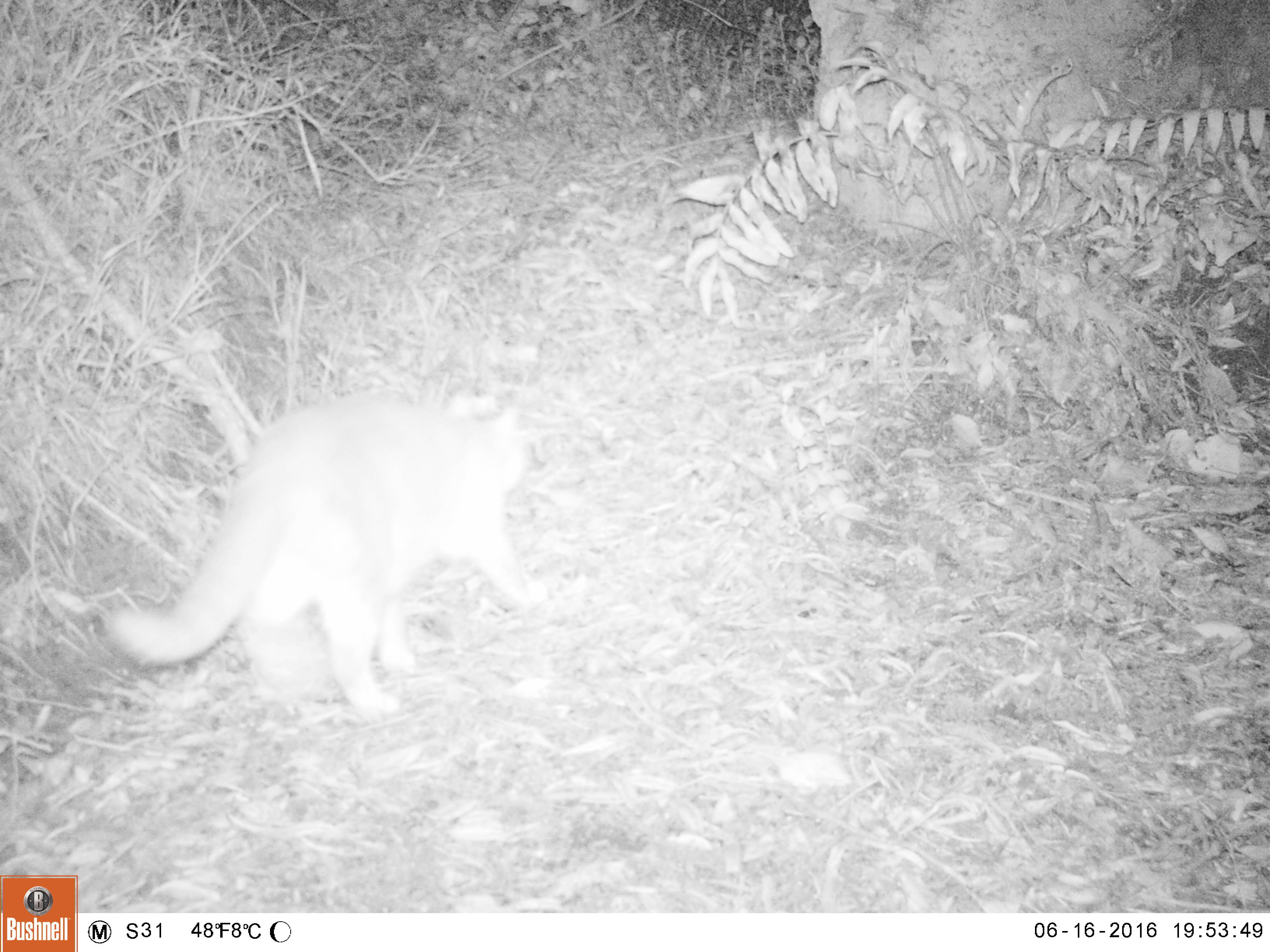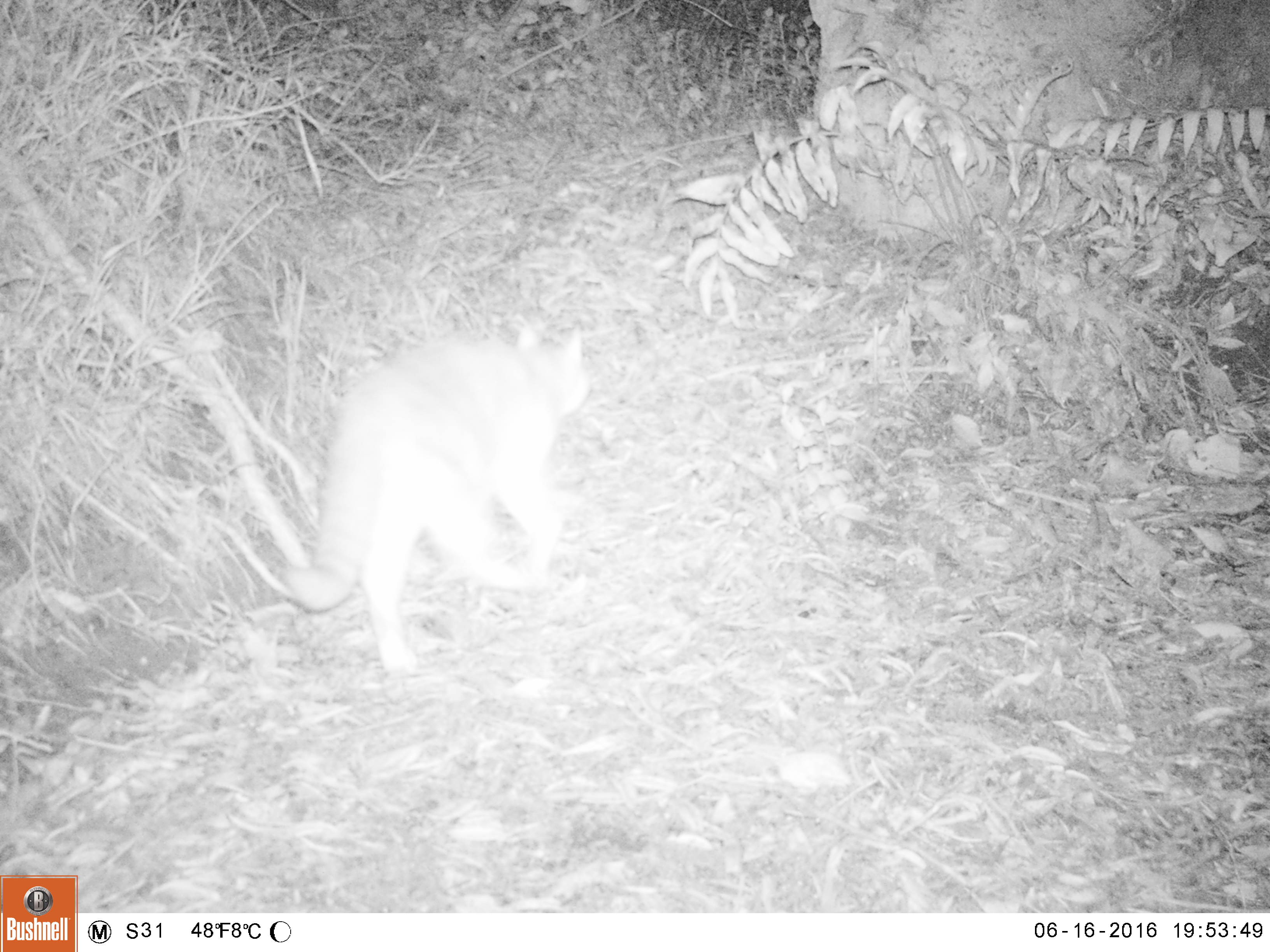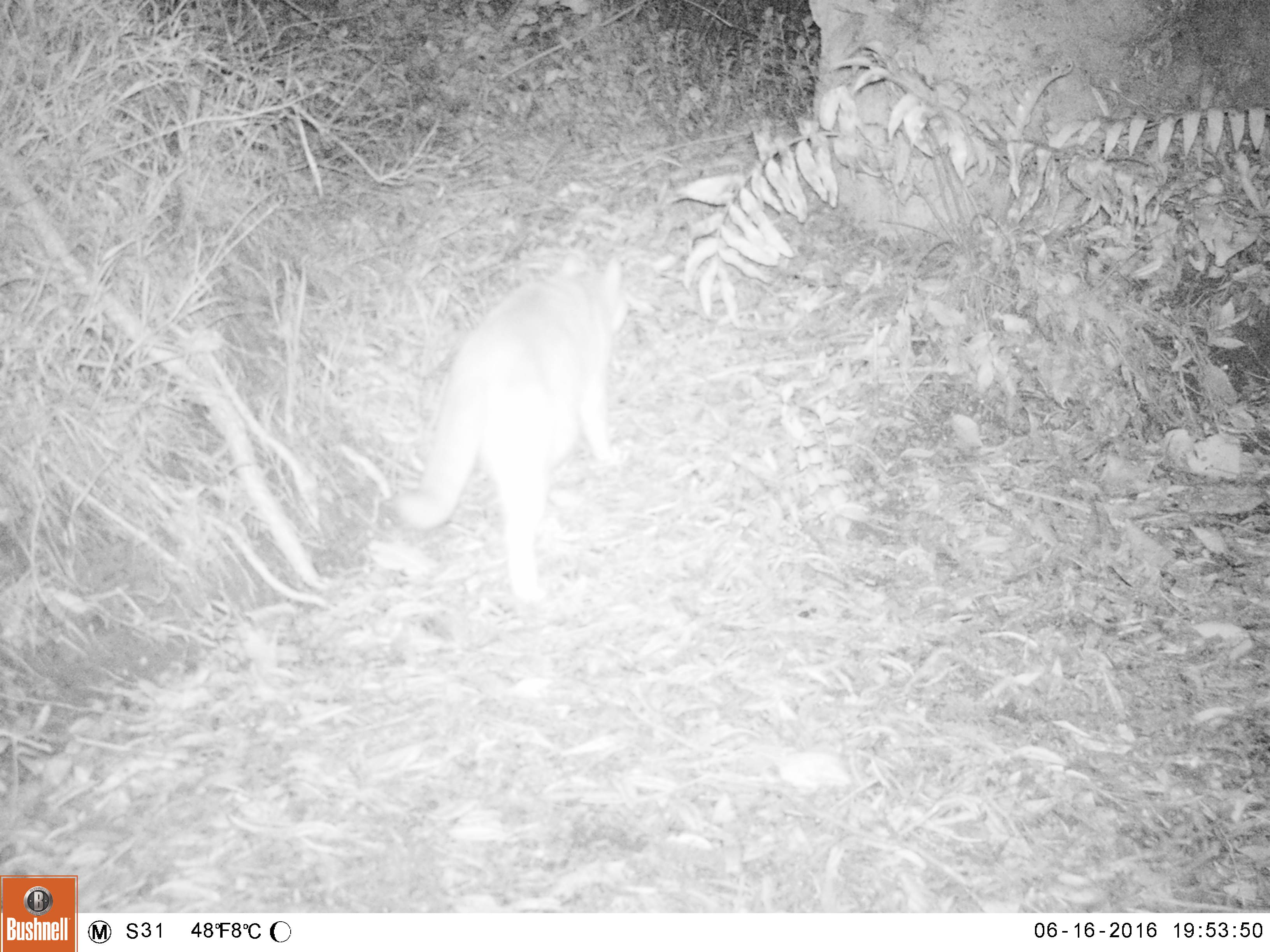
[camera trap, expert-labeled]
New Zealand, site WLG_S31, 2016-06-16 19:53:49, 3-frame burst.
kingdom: Animalia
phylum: Chordata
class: Mammalia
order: Carnivora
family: Felidae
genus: Felis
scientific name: Felis catus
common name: domestic cat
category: cat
Cat (domestic cat) (Felis catus).